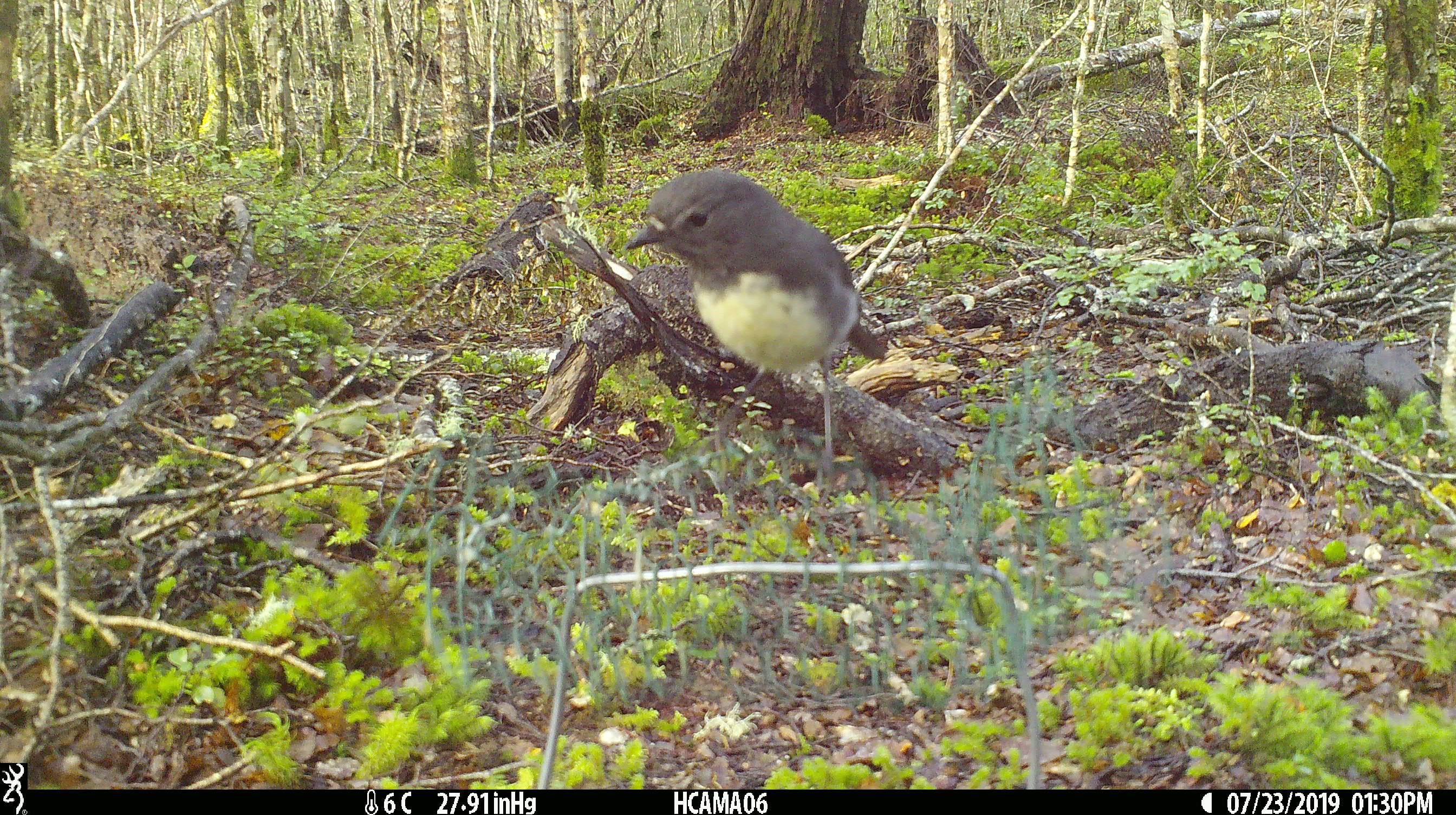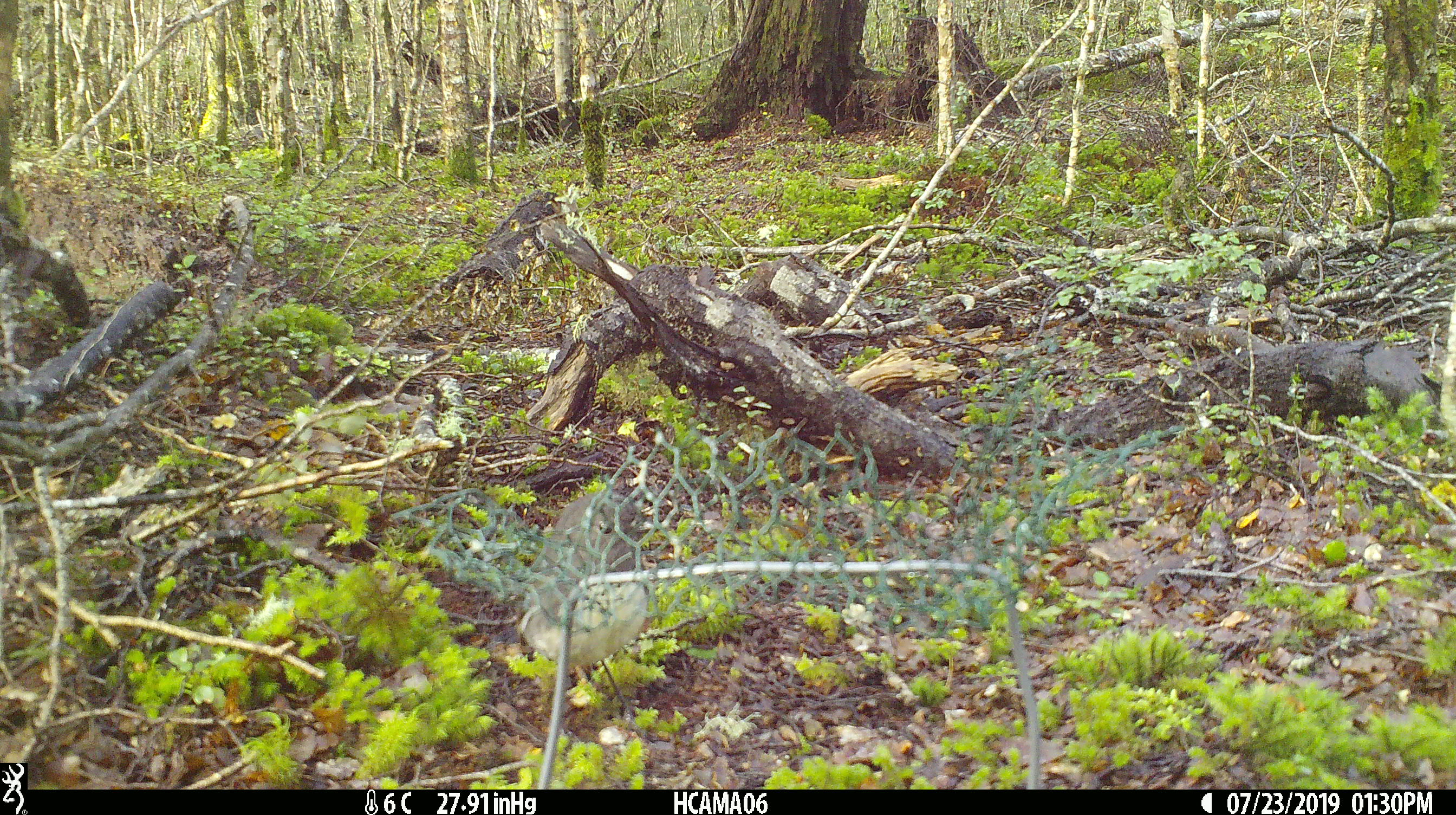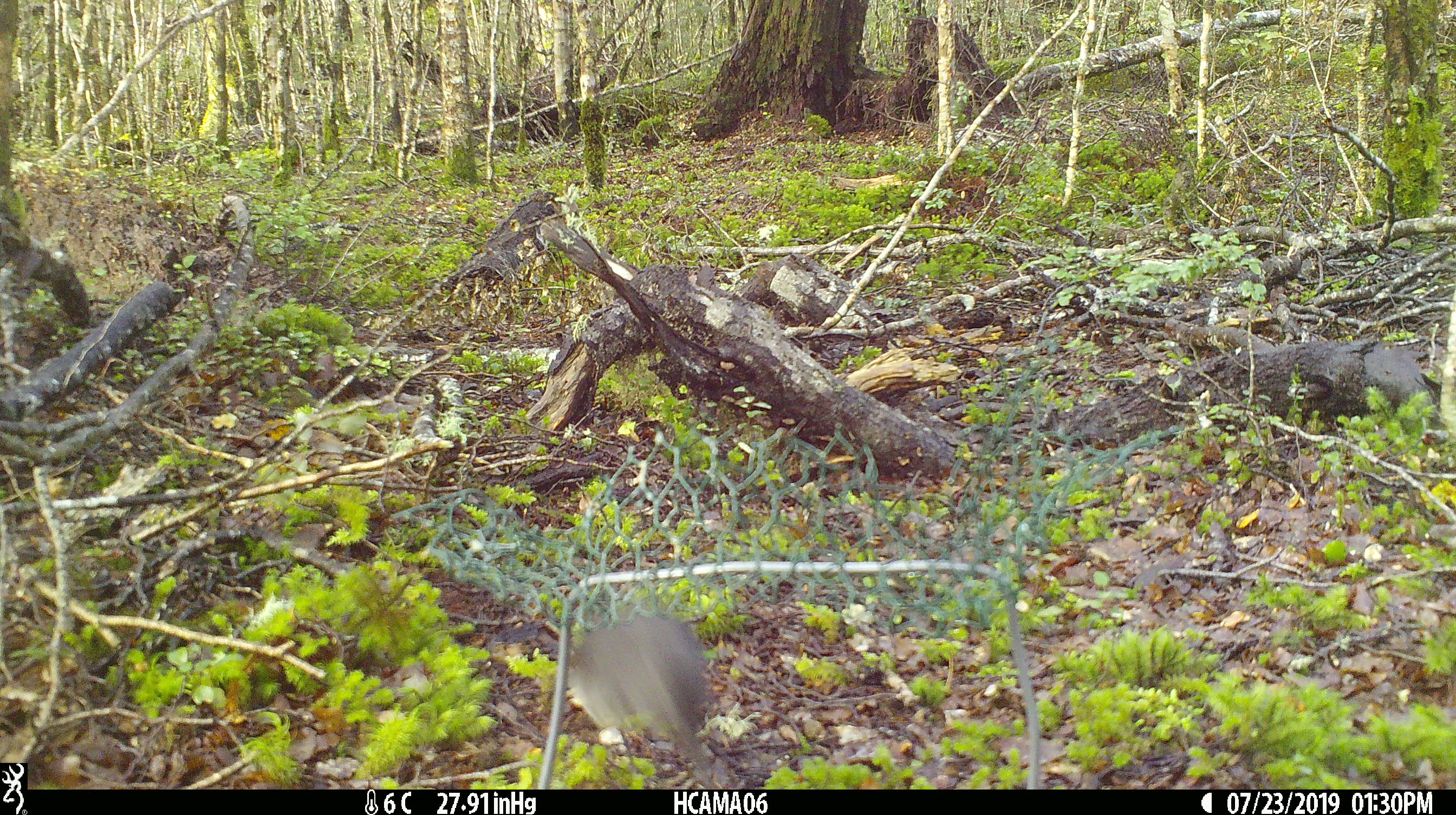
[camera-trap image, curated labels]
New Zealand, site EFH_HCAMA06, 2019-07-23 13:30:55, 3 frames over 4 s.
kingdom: Animalia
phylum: Chordata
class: Aves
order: Passeriformes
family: Petroicidae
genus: Petroica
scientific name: Petroica australis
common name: new zealand robin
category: robin